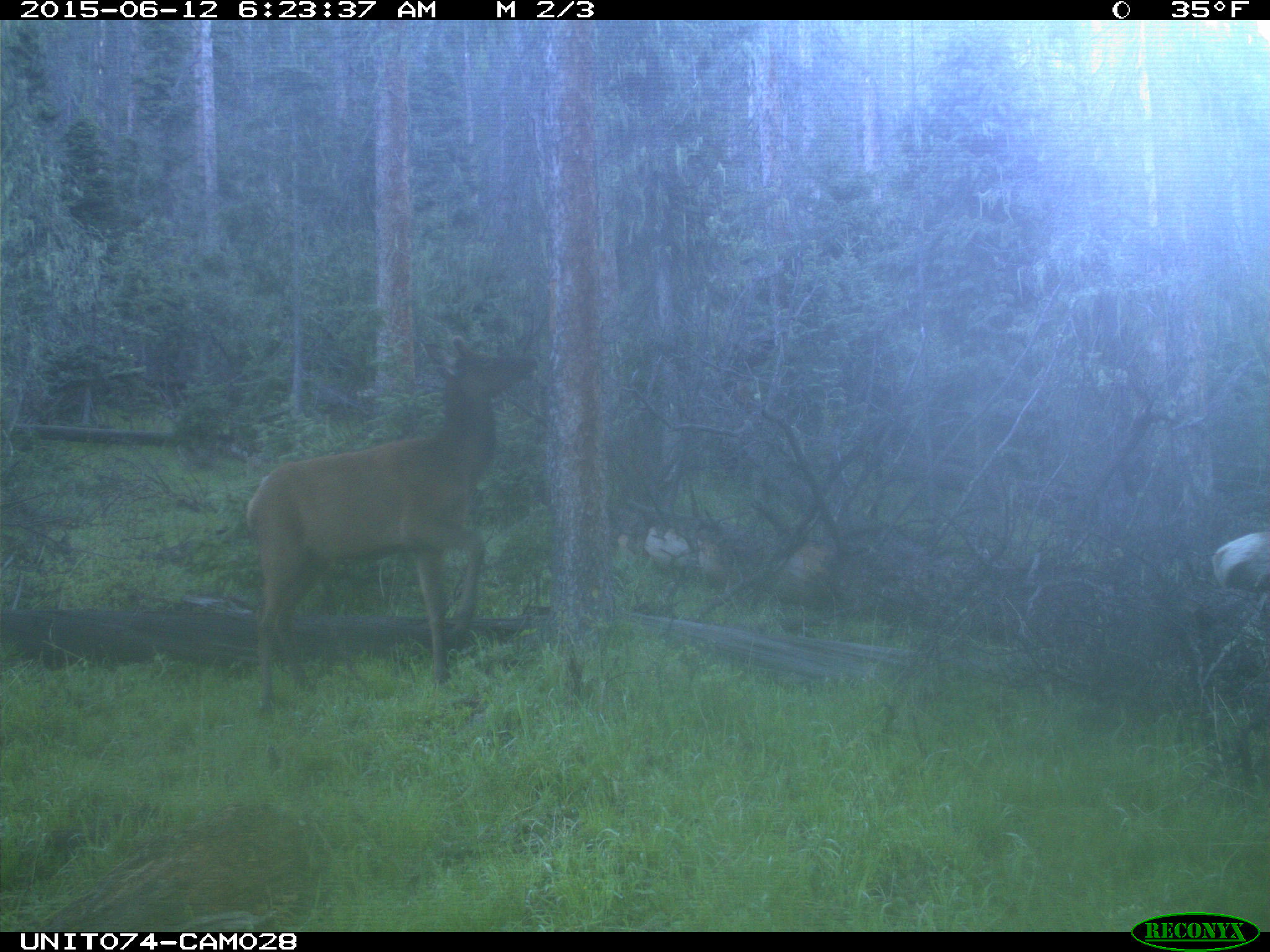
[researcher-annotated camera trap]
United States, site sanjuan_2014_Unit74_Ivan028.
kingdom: Animalia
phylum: Chordata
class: Mammalia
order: Artiodactyla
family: Cervidae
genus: Cervus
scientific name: Cervus elaphus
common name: red deer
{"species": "Cervus elaphus (red deer)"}